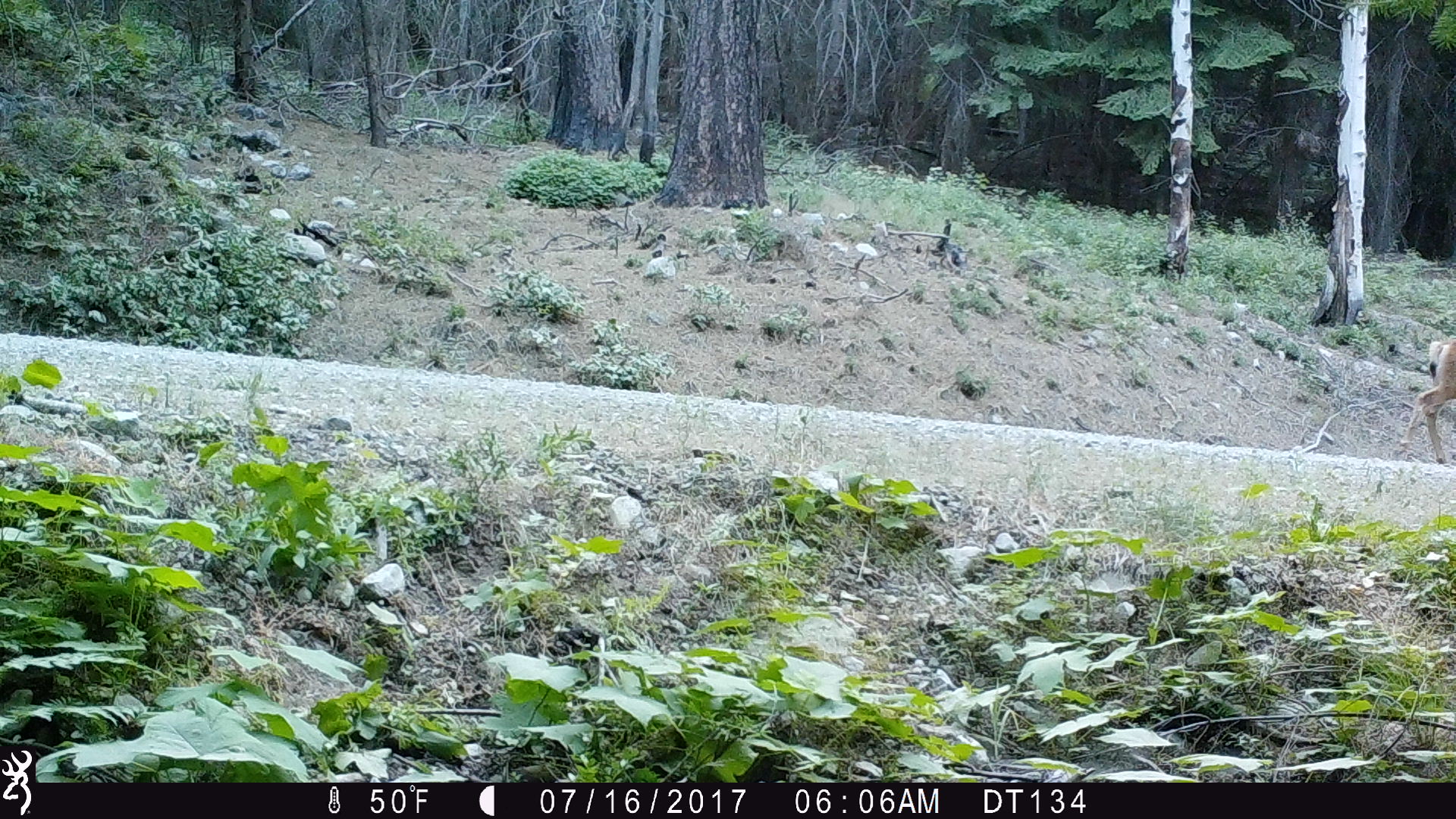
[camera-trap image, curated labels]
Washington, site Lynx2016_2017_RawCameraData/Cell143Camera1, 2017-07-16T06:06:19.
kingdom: Animalia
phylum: Chordata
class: Mammalia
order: Artiodactyla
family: Cervidae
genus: Odocoileus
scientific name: Odocoileus hemionus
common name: mule deer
Odocoileus hemionus (mule deer). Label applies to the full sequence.